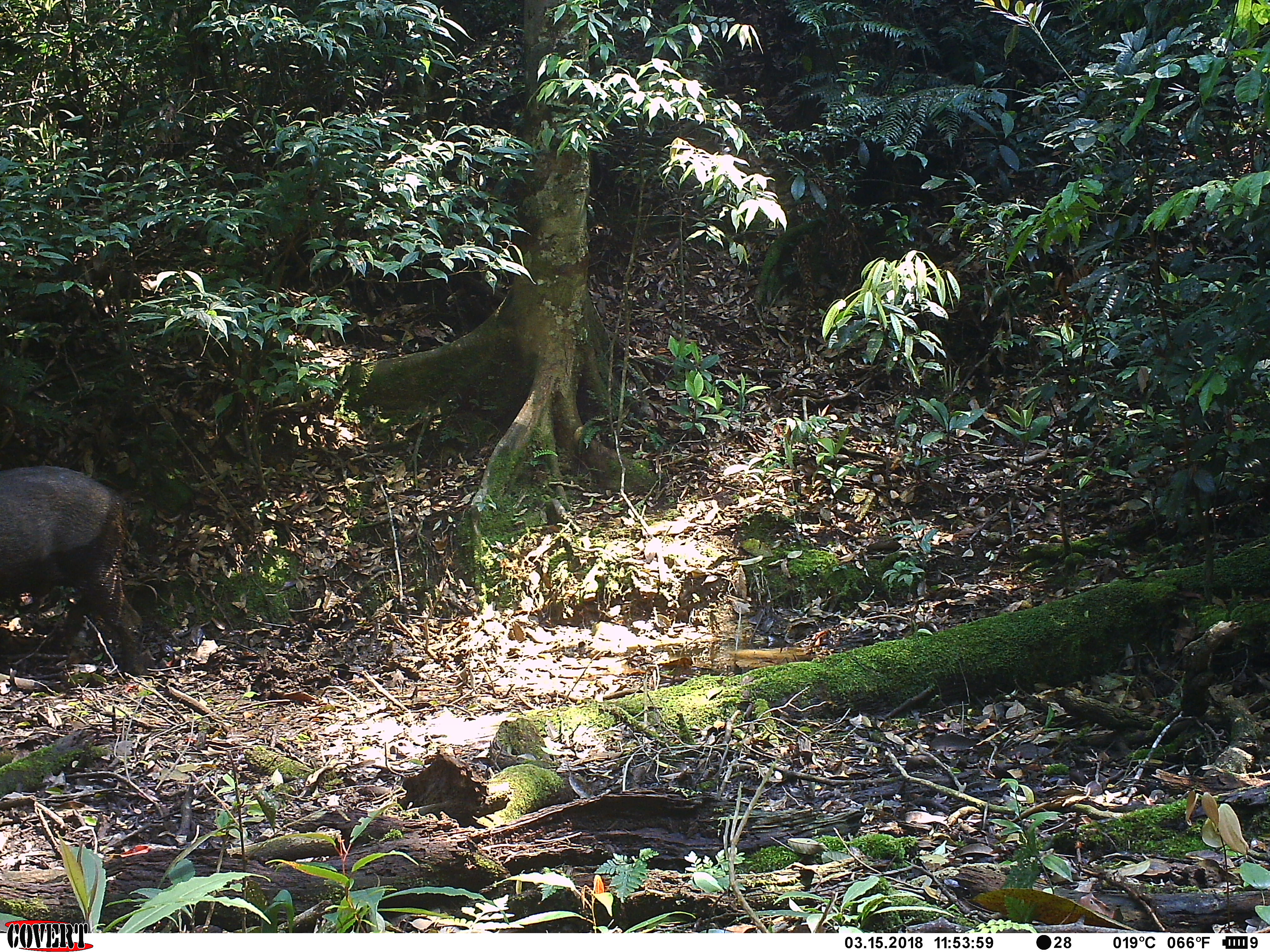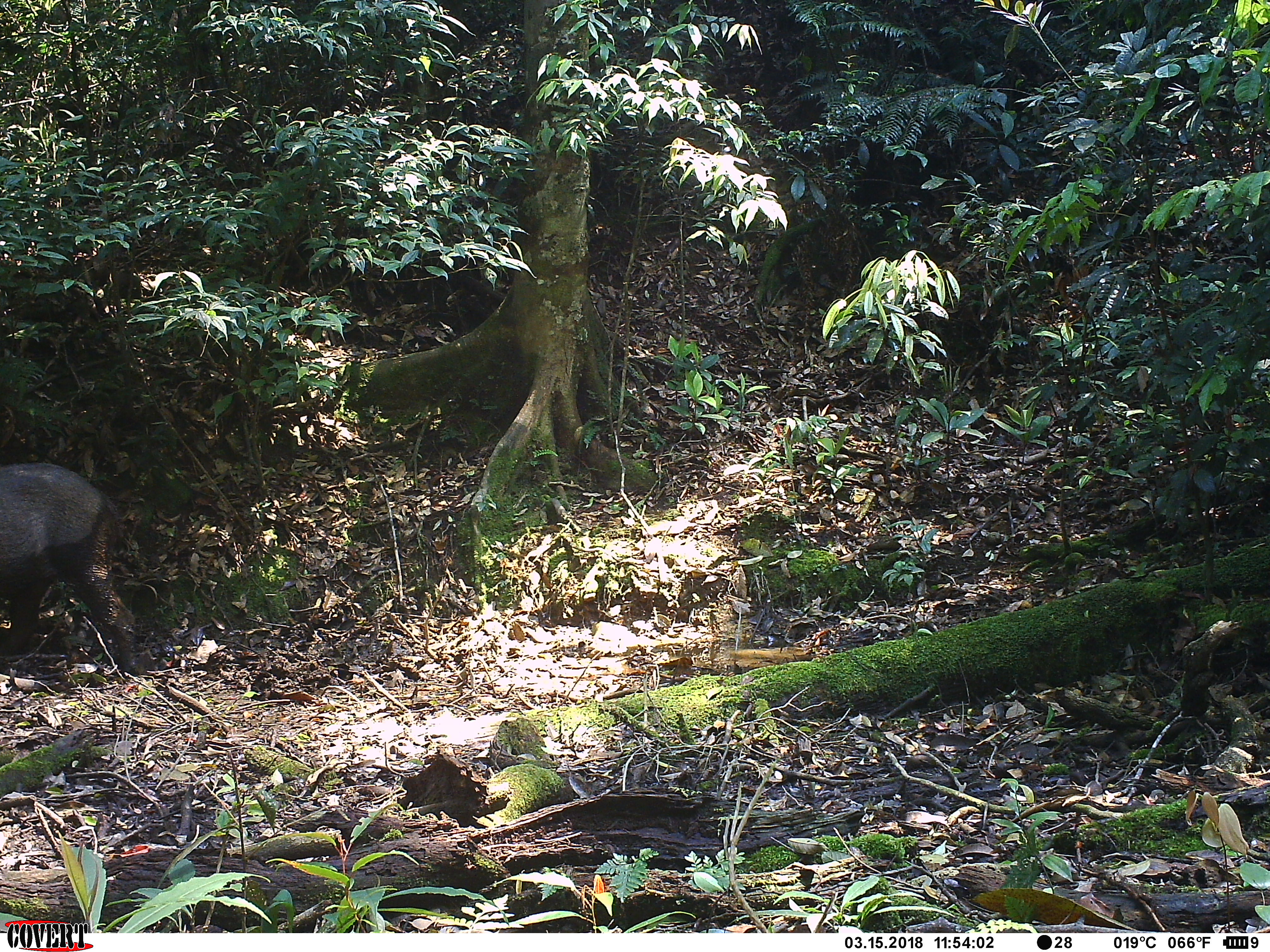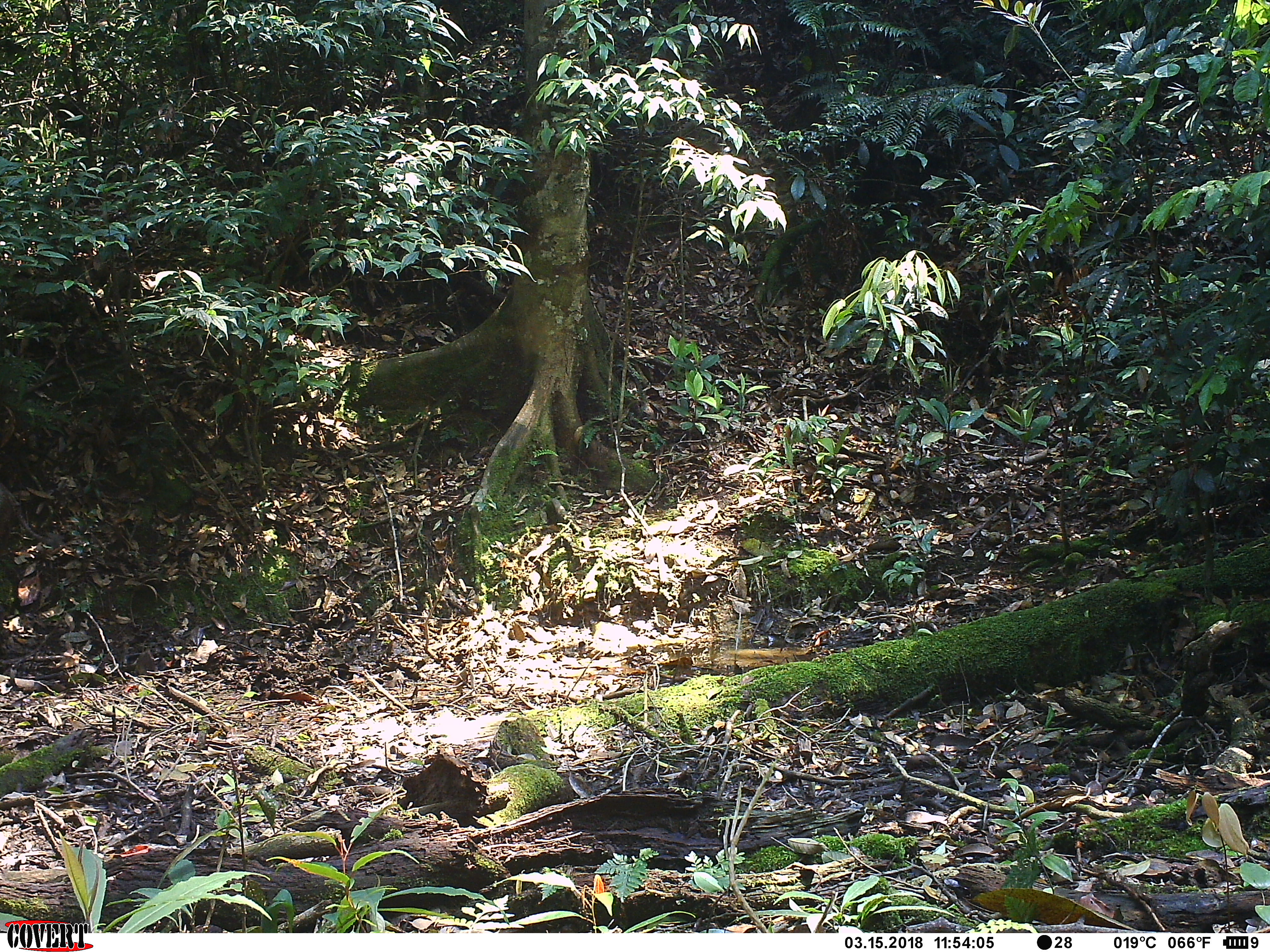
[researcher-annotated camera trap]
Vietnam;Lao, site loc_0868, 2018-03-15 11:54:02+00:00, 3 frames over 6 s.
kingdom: Animalia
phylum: Chordata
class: Mammalia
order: Artiodactyla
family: Suidae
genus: Sus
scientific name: Sus scrofa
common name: eurasian wild pig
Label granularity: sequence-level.